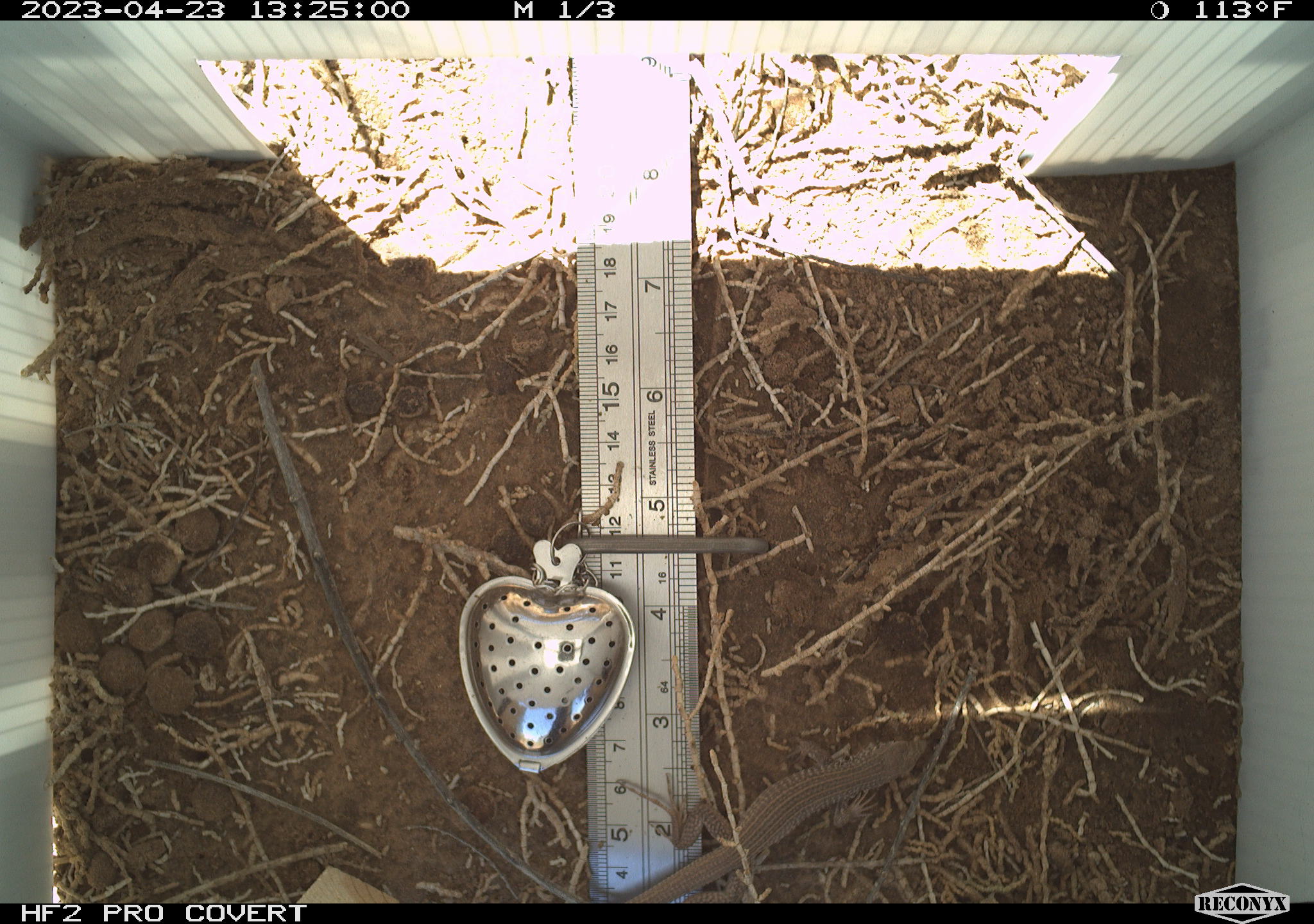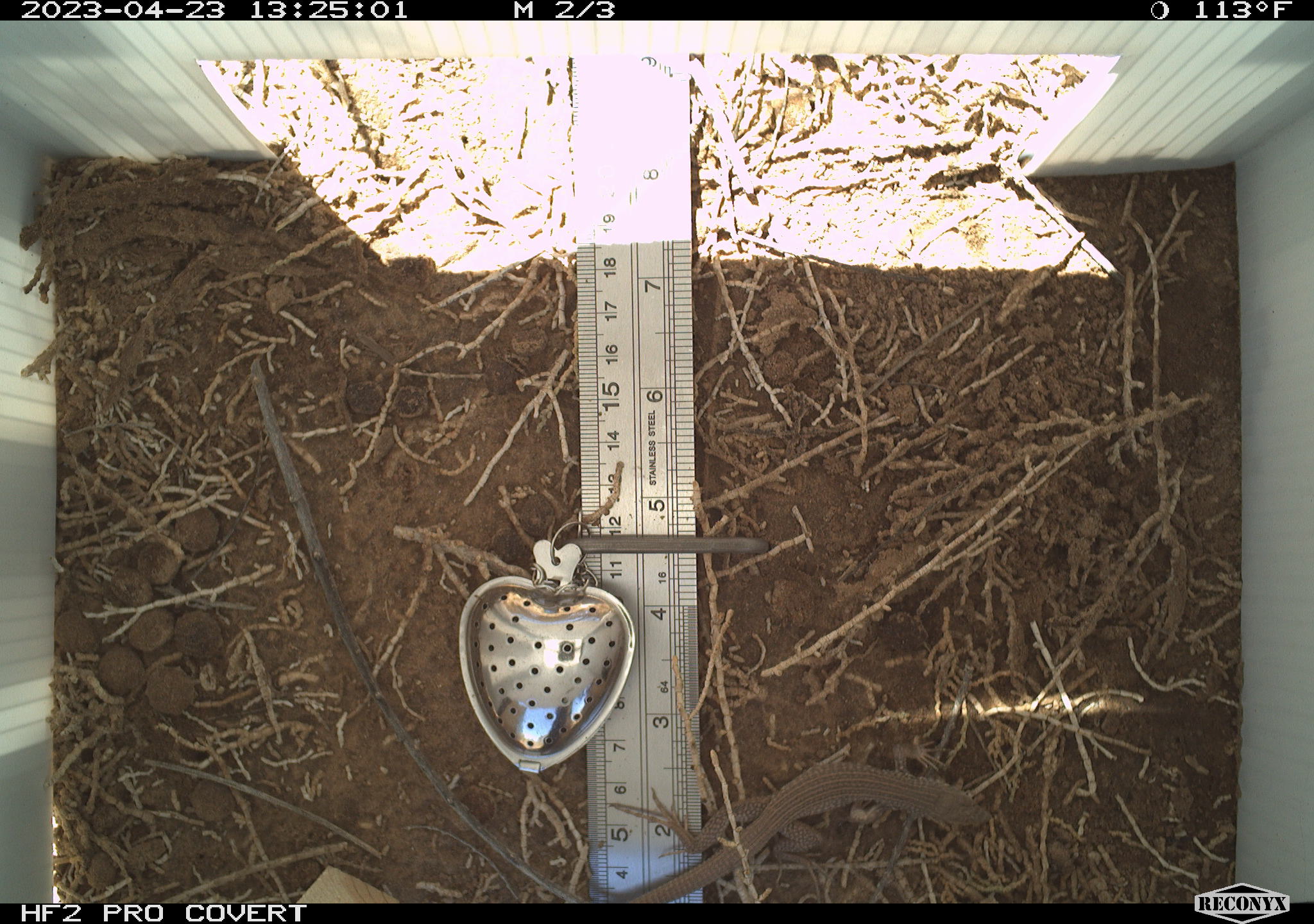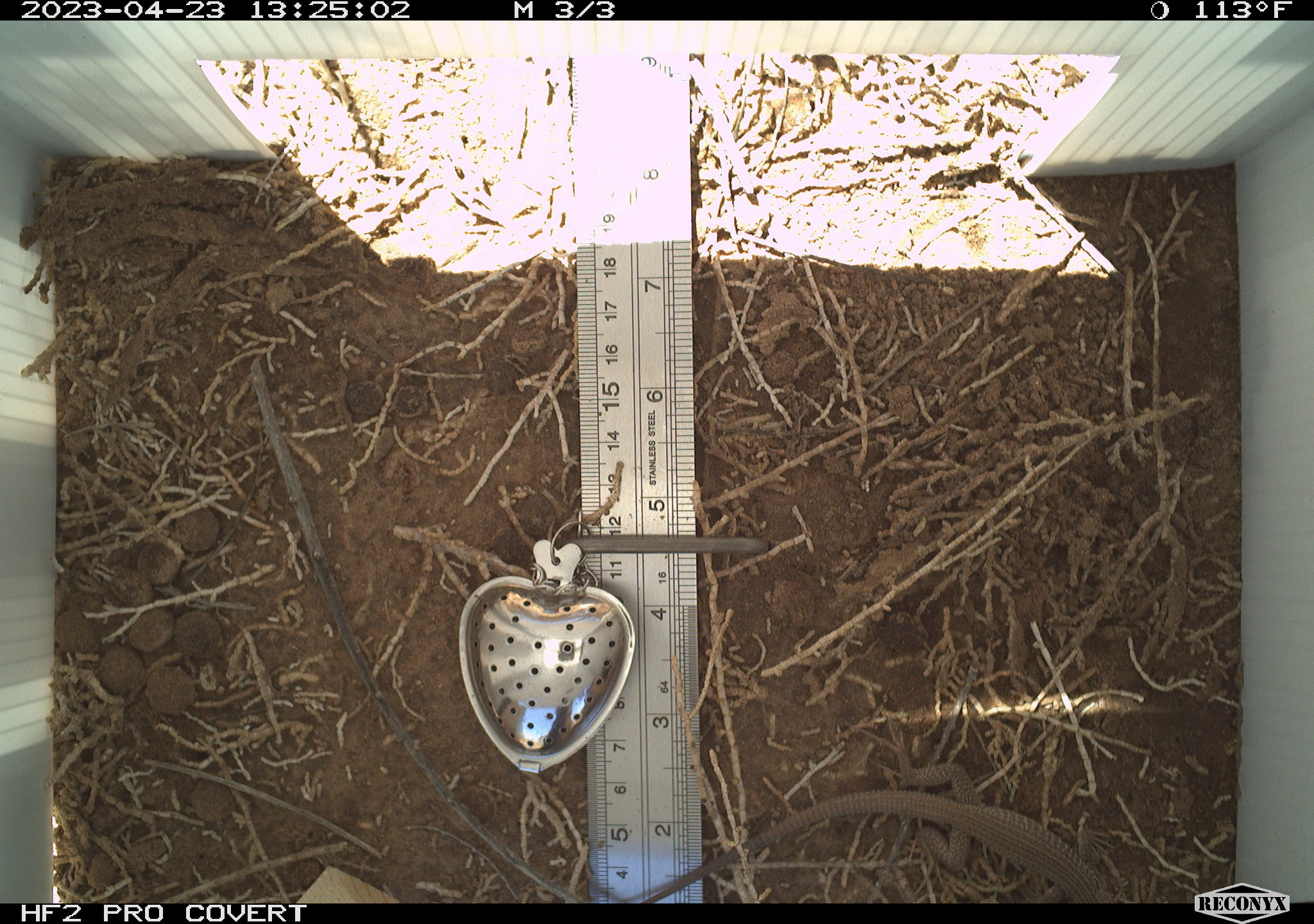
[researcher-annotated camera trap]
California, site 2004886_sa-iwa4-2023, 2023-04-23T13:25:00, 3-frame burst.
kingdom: Animalia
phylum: Chordata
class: Reptilia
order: Squamata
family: Teiidae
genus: Aspidoscelis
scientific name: Aspidoscelis tigris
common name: western whiptail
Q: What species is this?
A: Western whiptail (Aspidoscelis tigris).